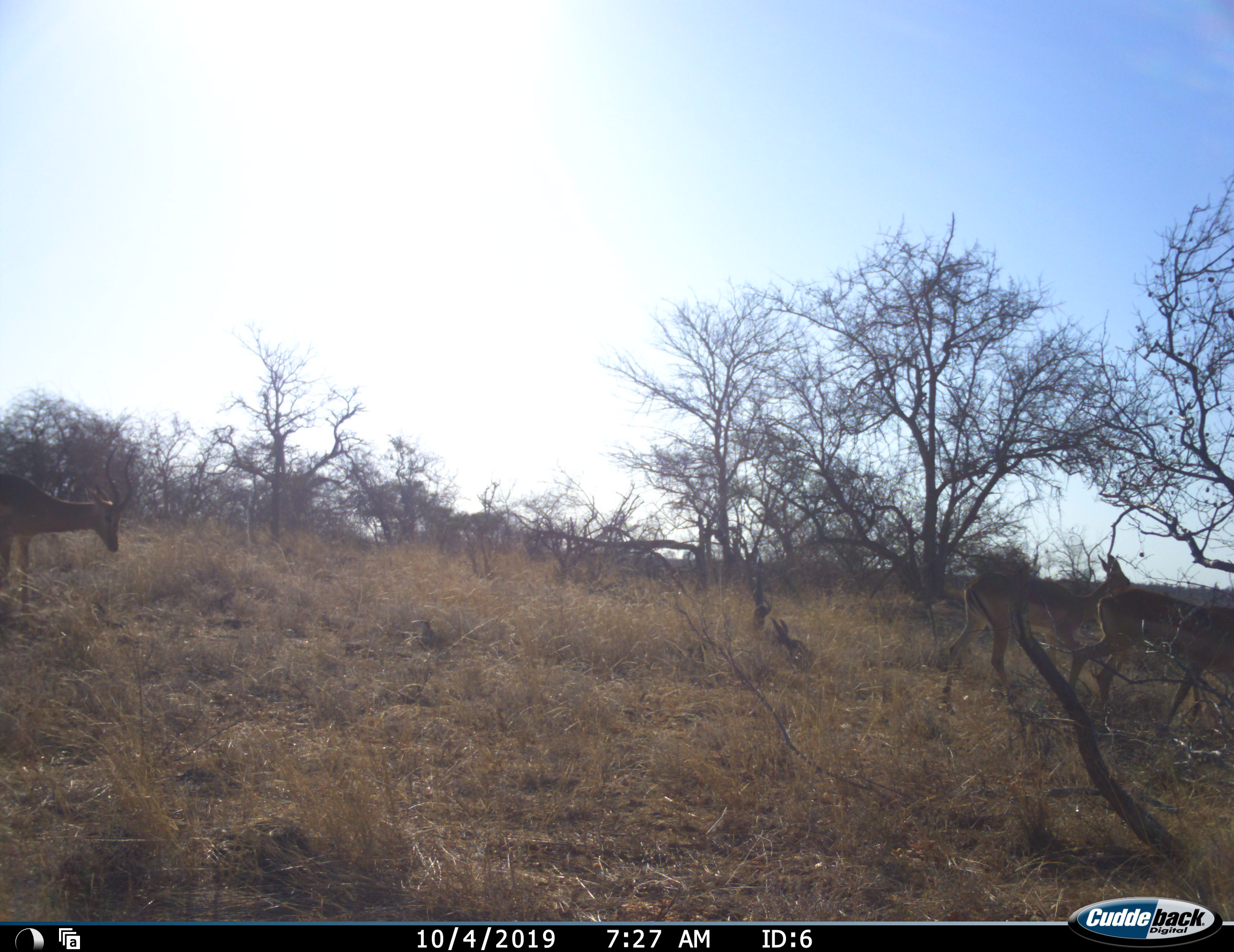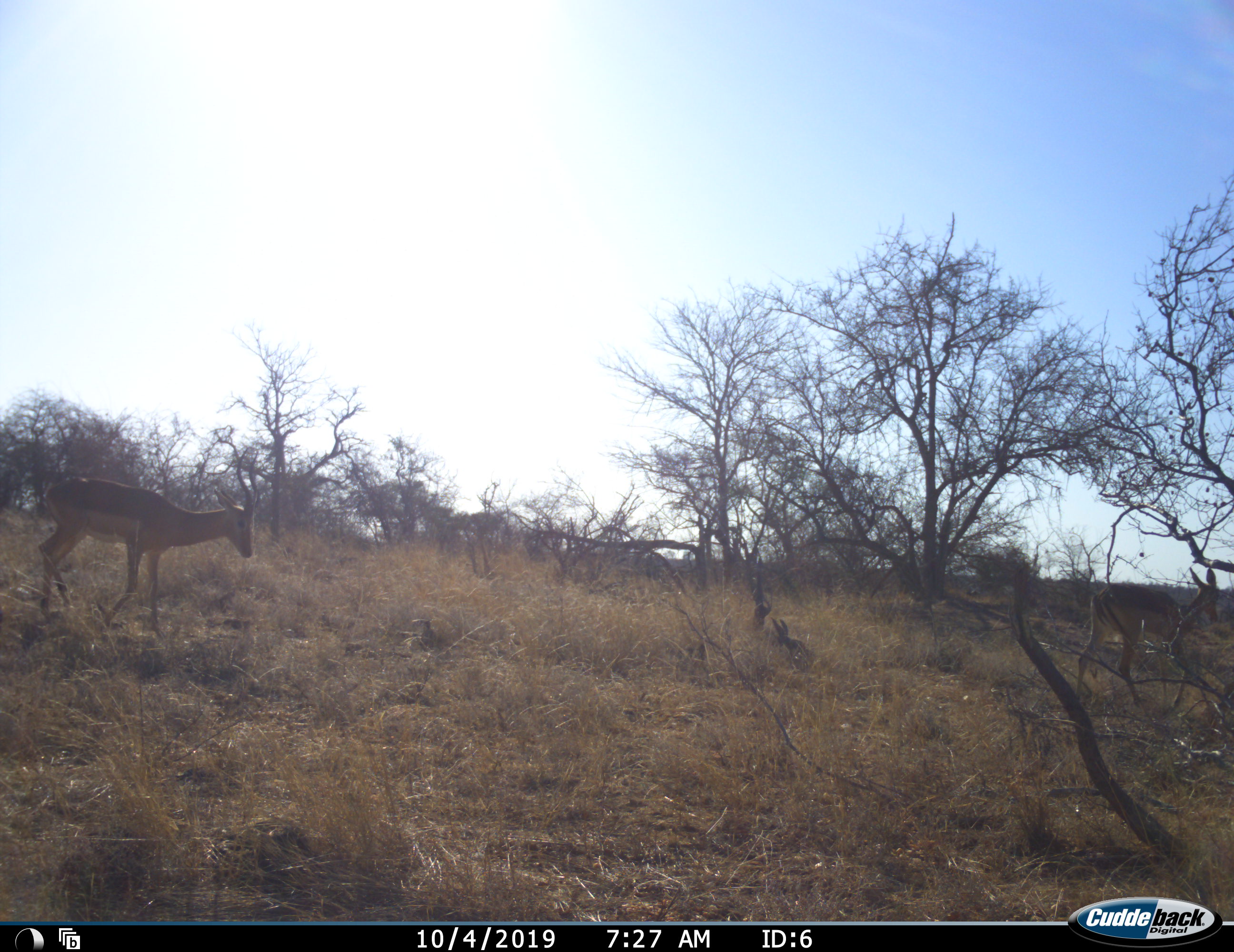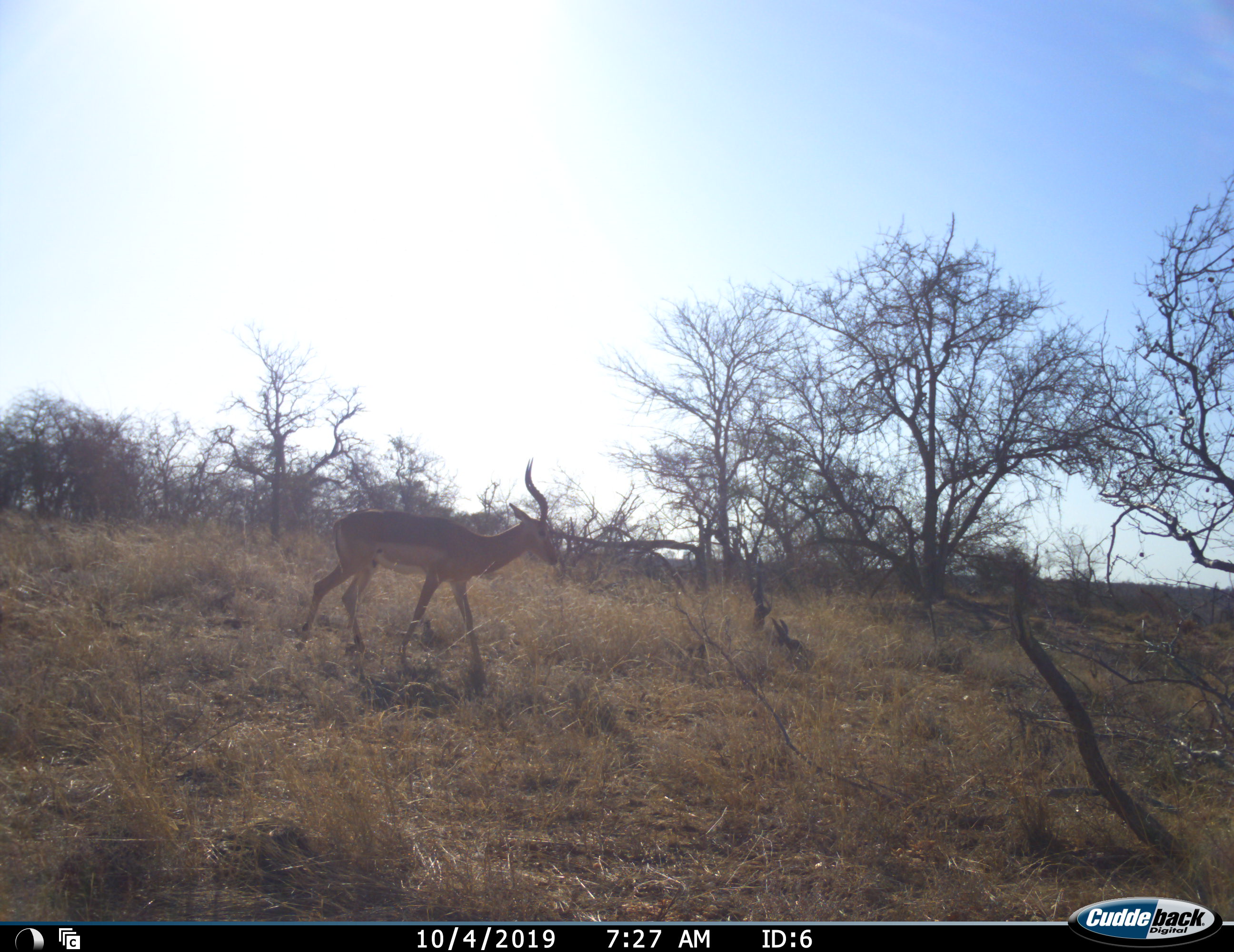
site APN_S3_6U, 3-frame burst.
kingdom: Animalia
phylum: Chordata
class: Mammalia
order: Artiodactyla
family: Bovidae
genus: Aepyceros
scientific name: Aepyceros melampus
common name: impala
Impala (Aepyceros melampus), count 3. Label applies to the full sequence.